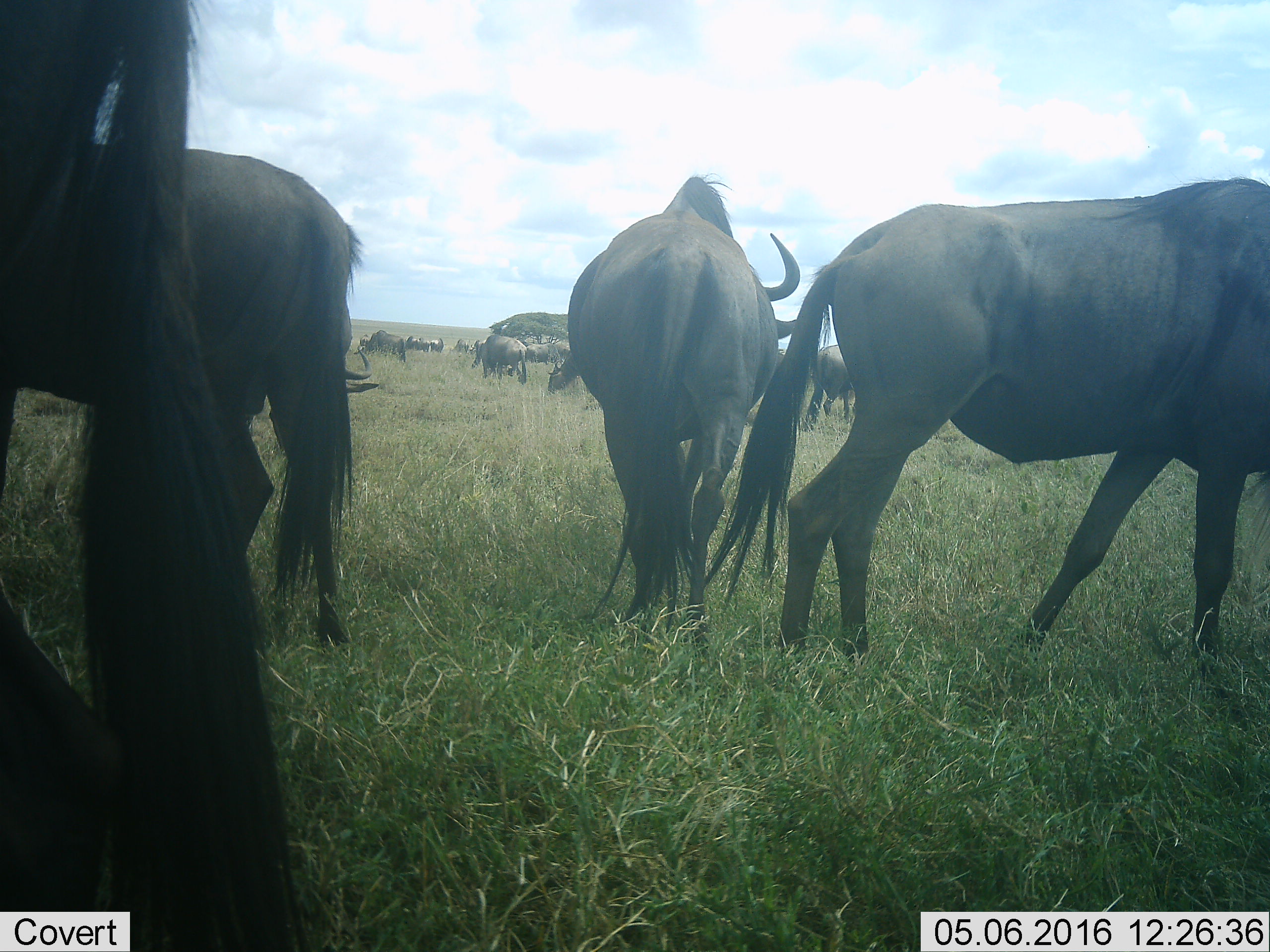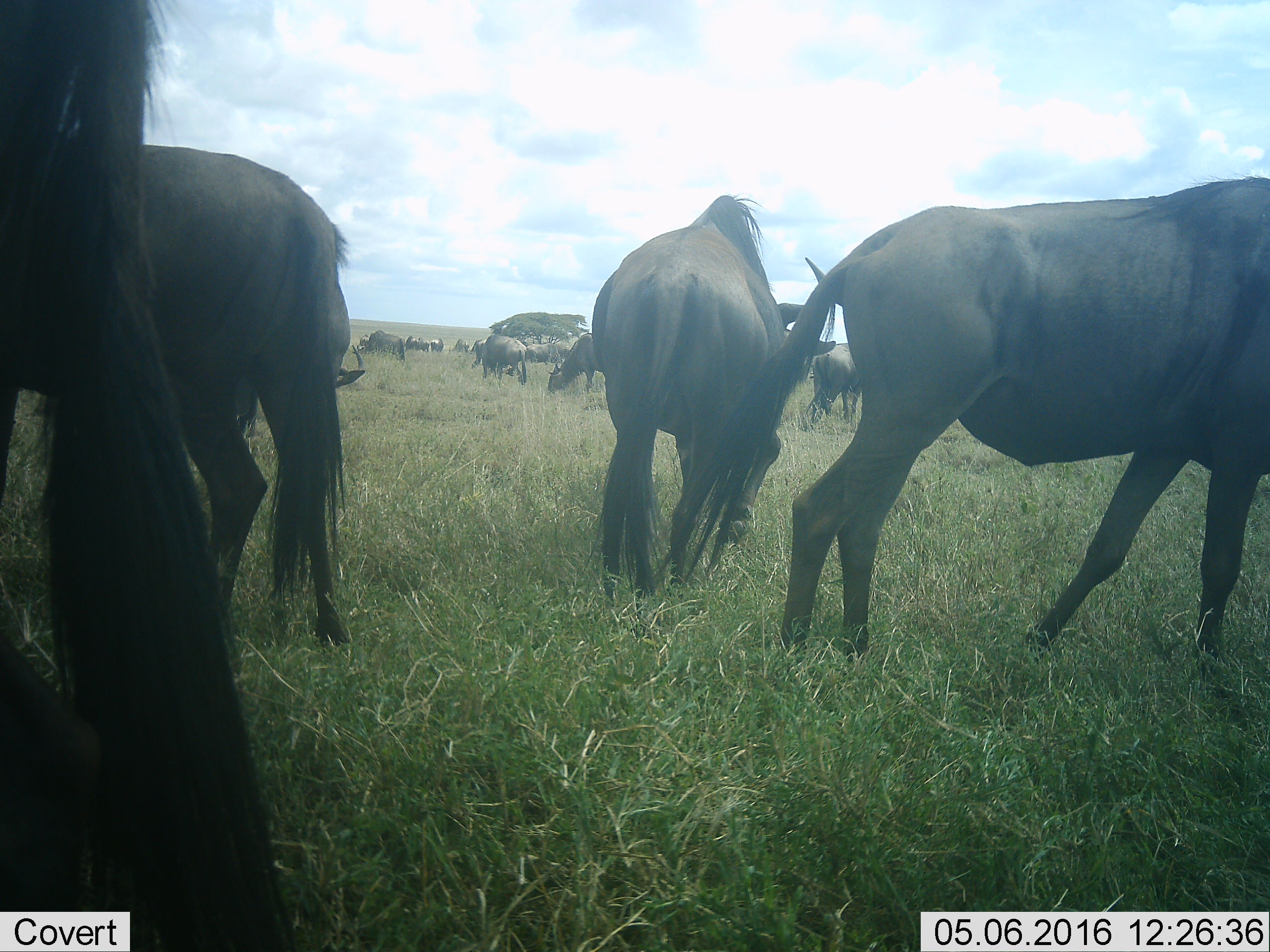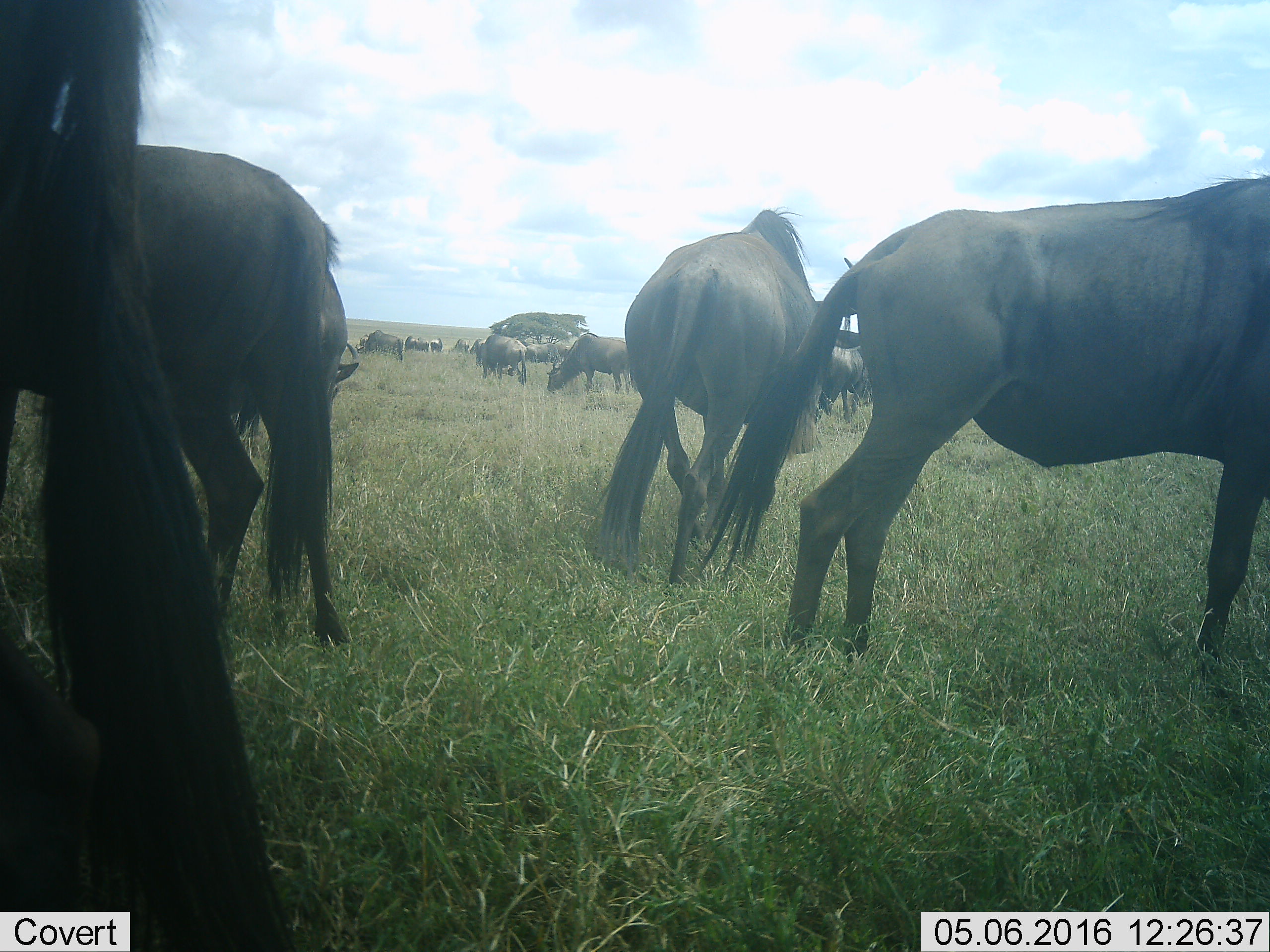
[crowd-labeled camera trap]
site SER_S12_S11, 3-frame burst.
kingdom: Animalia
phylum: Chordata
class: Mammalia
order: Artiodactyla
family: Bovidae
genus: Connochaetes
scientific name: Connochaetes taurinus taurinus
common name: blue wildebeest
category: wildebeestblue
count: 11-50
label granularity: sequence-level